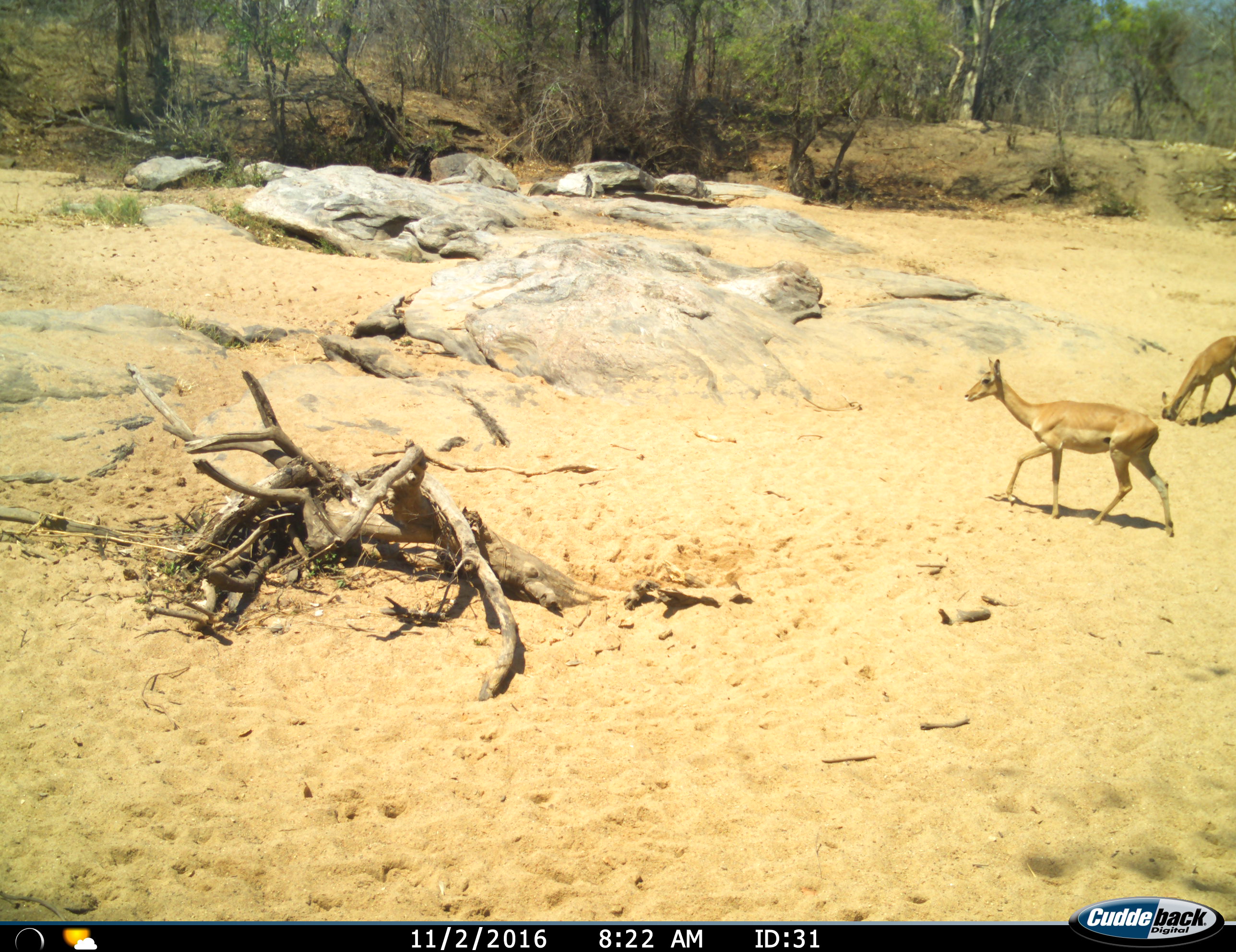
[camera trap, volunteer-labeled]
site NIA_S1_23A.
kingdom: Animalia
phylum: Chordata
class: Mammalia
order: Artiodactyla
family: Bovidae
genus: Aepyceros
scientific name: Aepyceros melampus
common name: impala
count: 2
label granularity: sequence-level